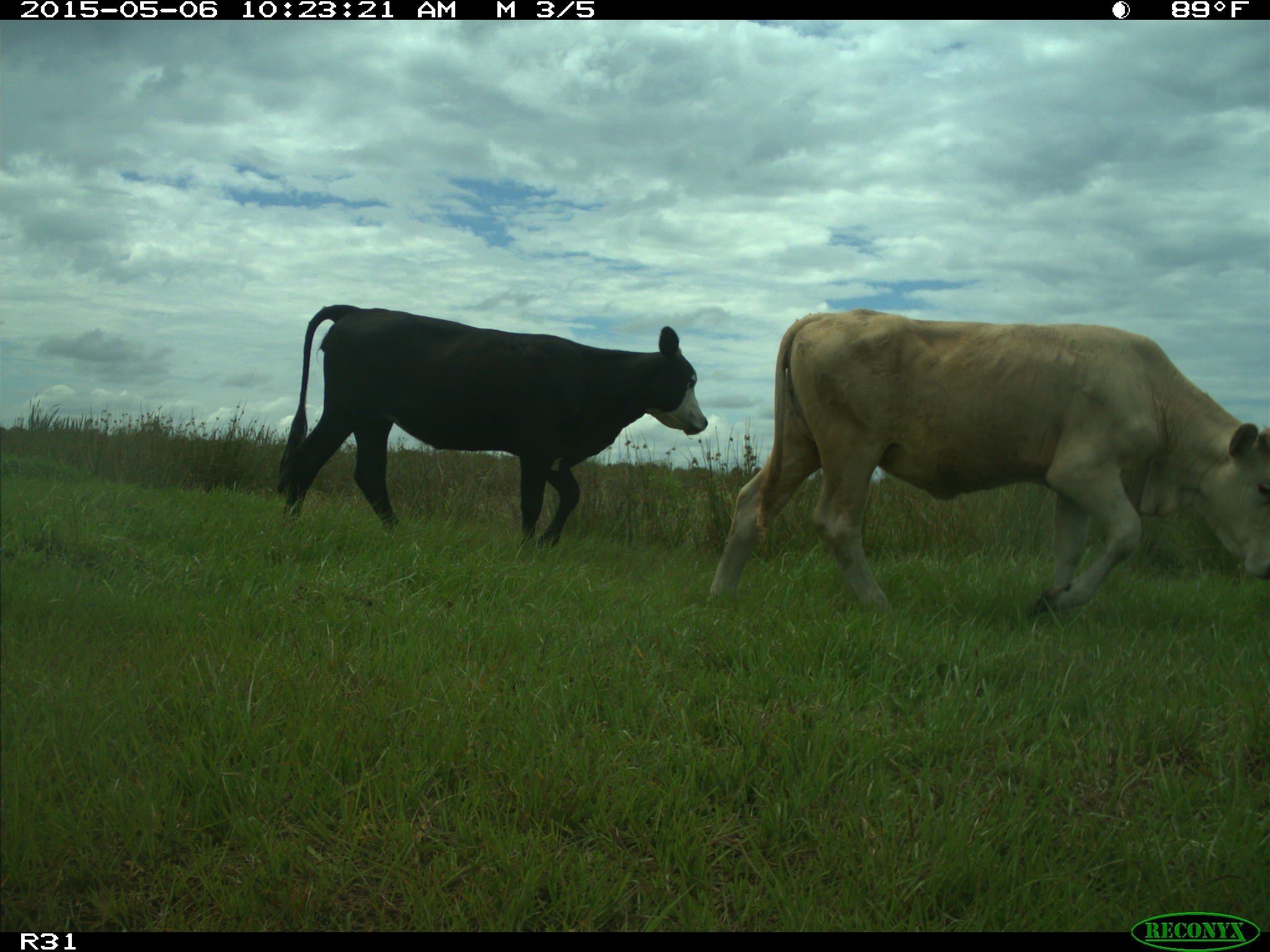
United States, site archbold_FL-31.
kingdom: Animalia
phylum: Chordata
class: Mammalia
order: Artiodactyla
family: Bovidae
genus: Bos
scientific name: Bos taurus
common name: domestic cow